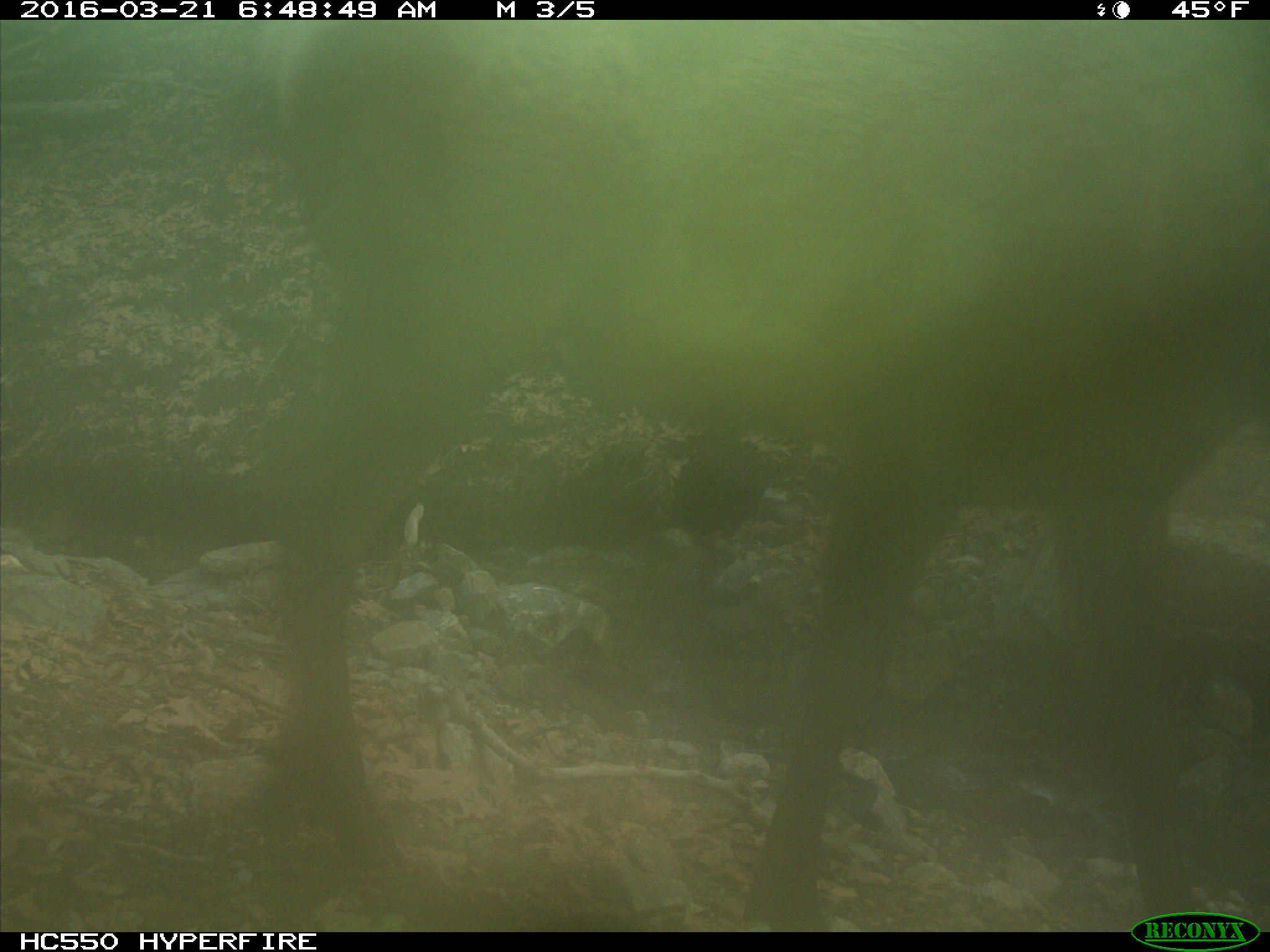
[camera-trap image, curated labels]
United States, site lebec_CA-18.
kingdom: Animalia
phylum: Chordata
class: Mammalia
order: Artiodactyla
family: Cervidae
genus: Cervus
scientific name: Cervus canadensis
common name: elk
Cervus canadensis (elk).